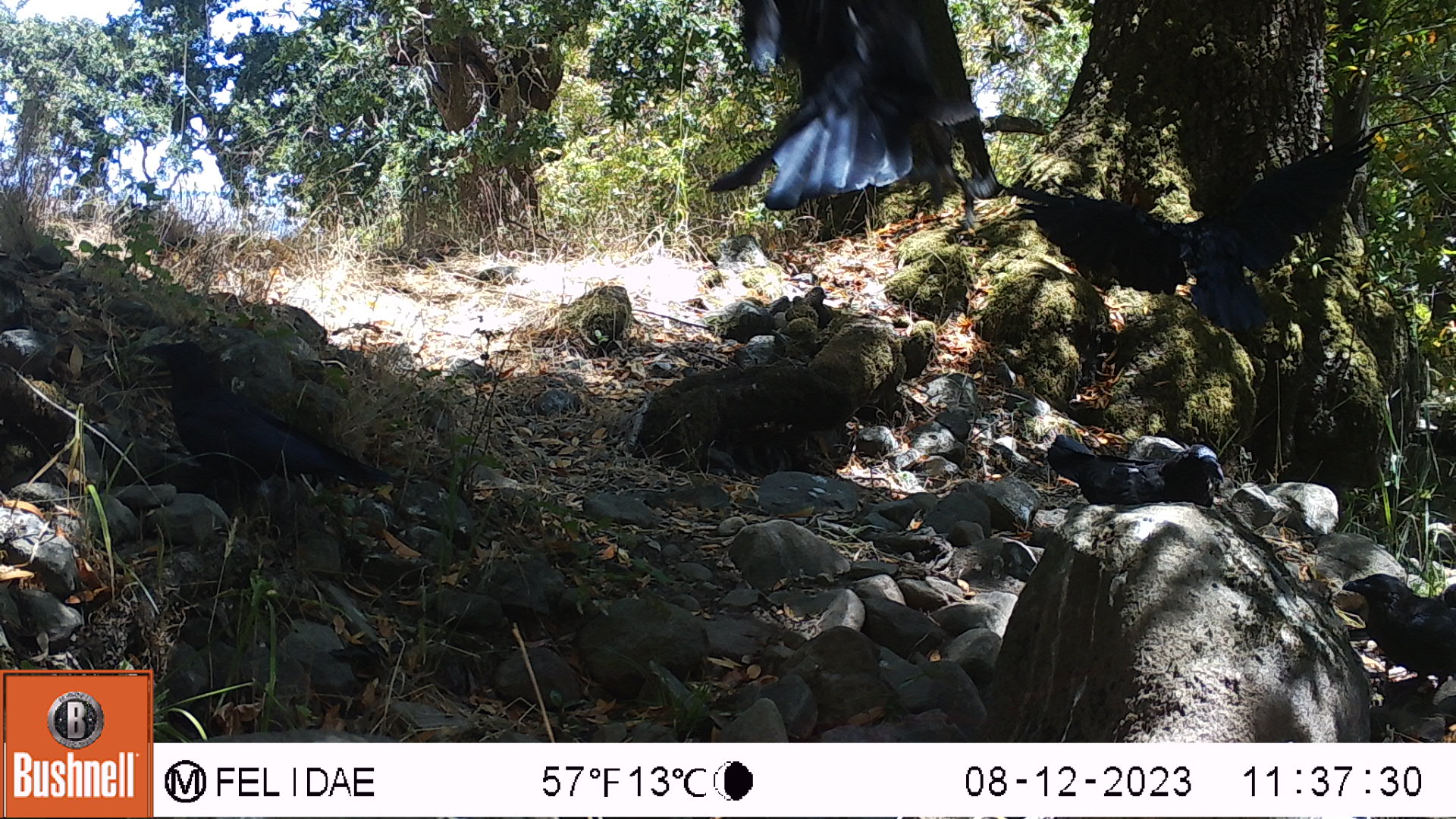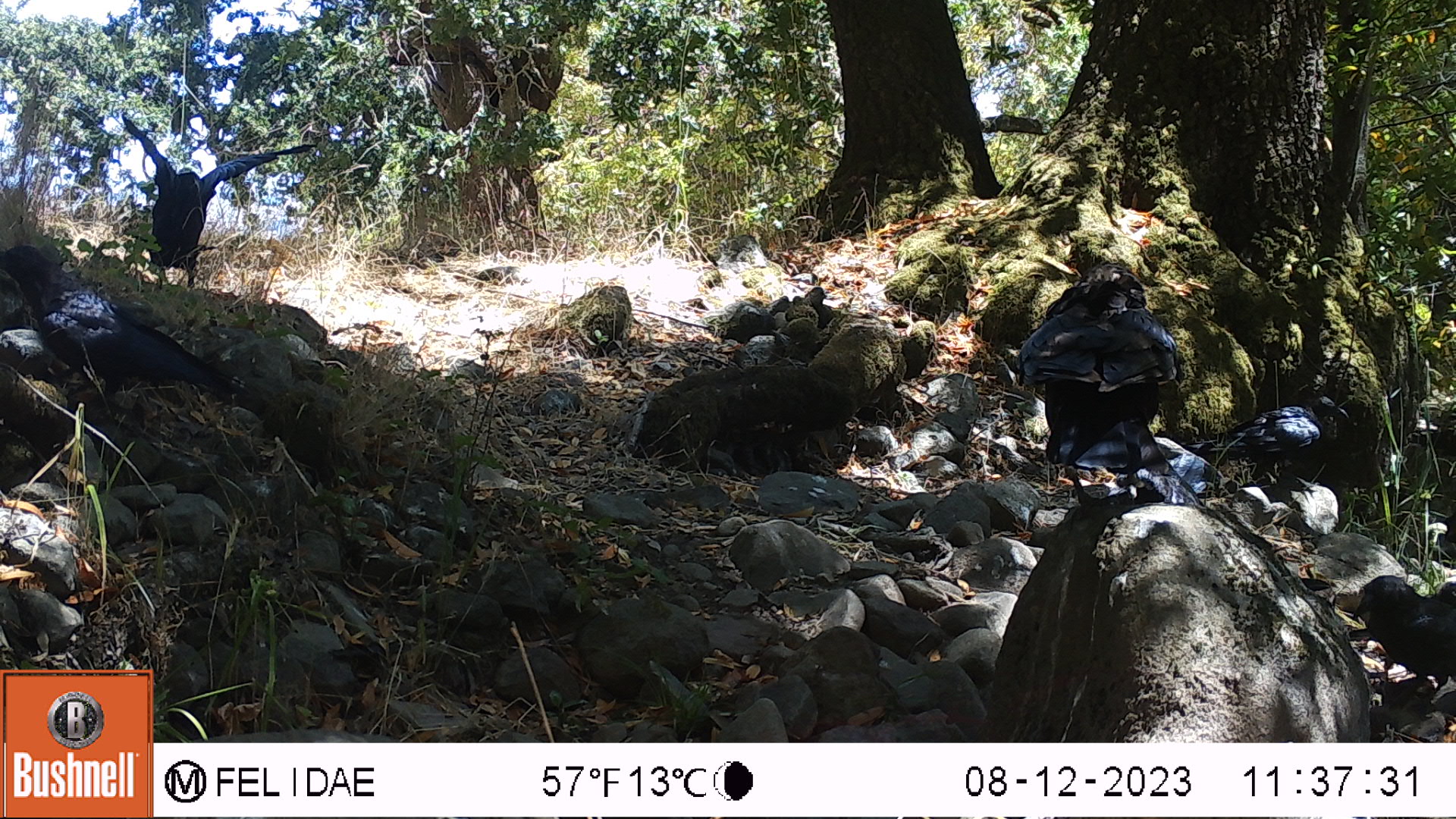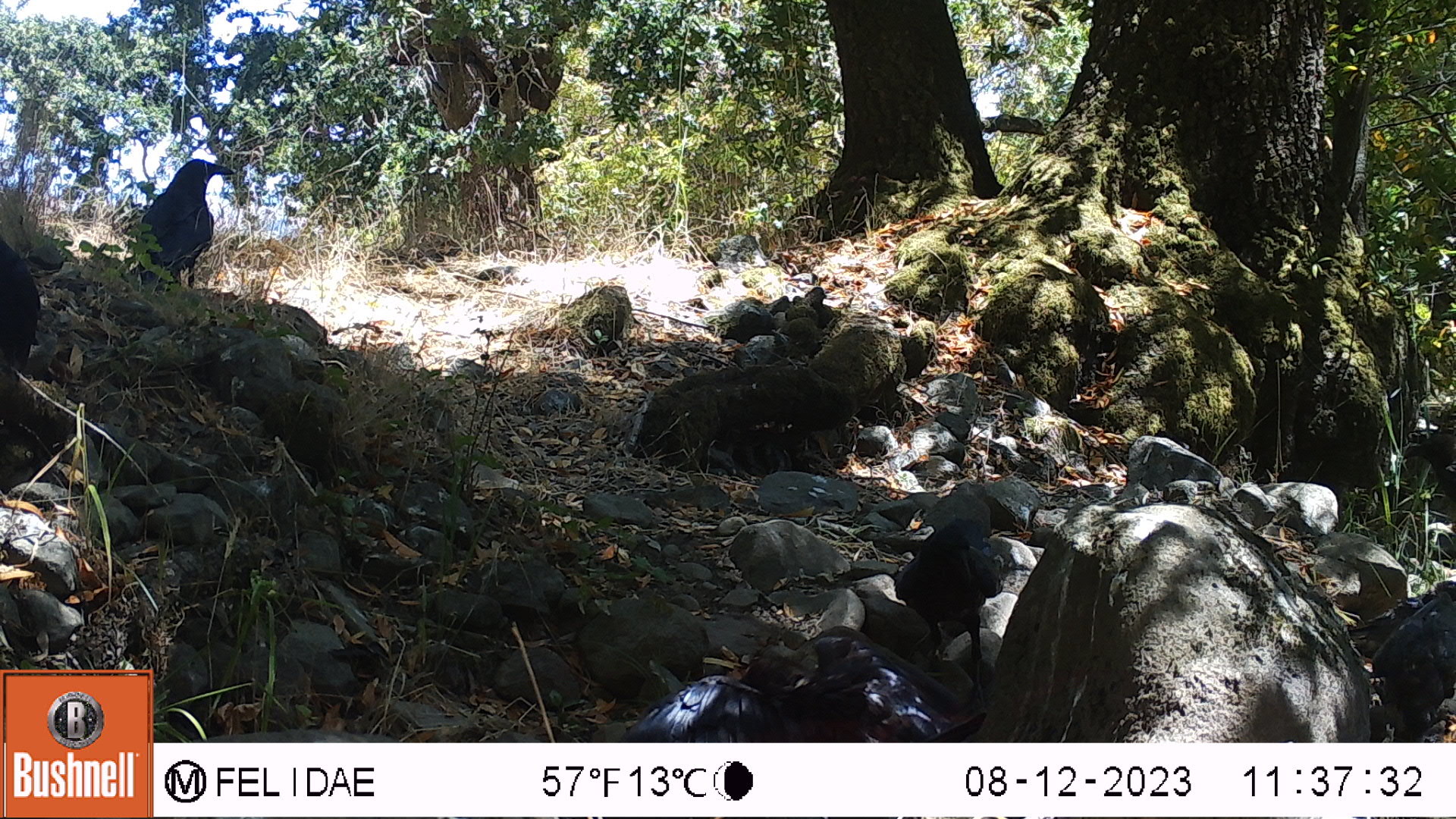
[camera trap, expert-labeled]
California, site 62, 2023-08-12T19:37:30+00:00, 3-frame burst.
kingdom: Animalia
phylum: Chordata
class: Aves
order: Passeriformes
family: Corvidae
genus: Corvus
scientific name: Corvus brachyrhynchos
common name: american crow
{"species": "american crow (Corvus brachyrhynchos)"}